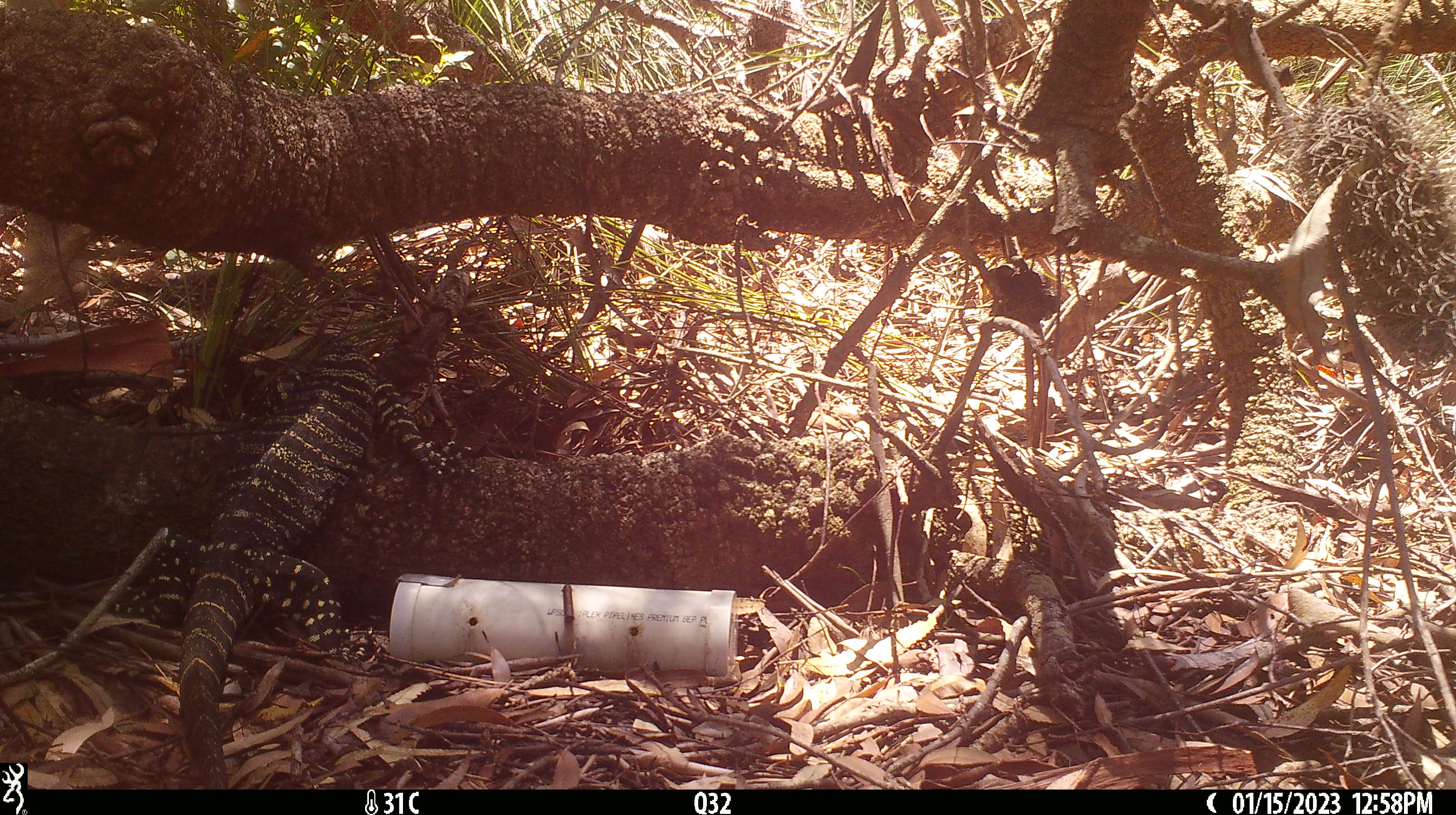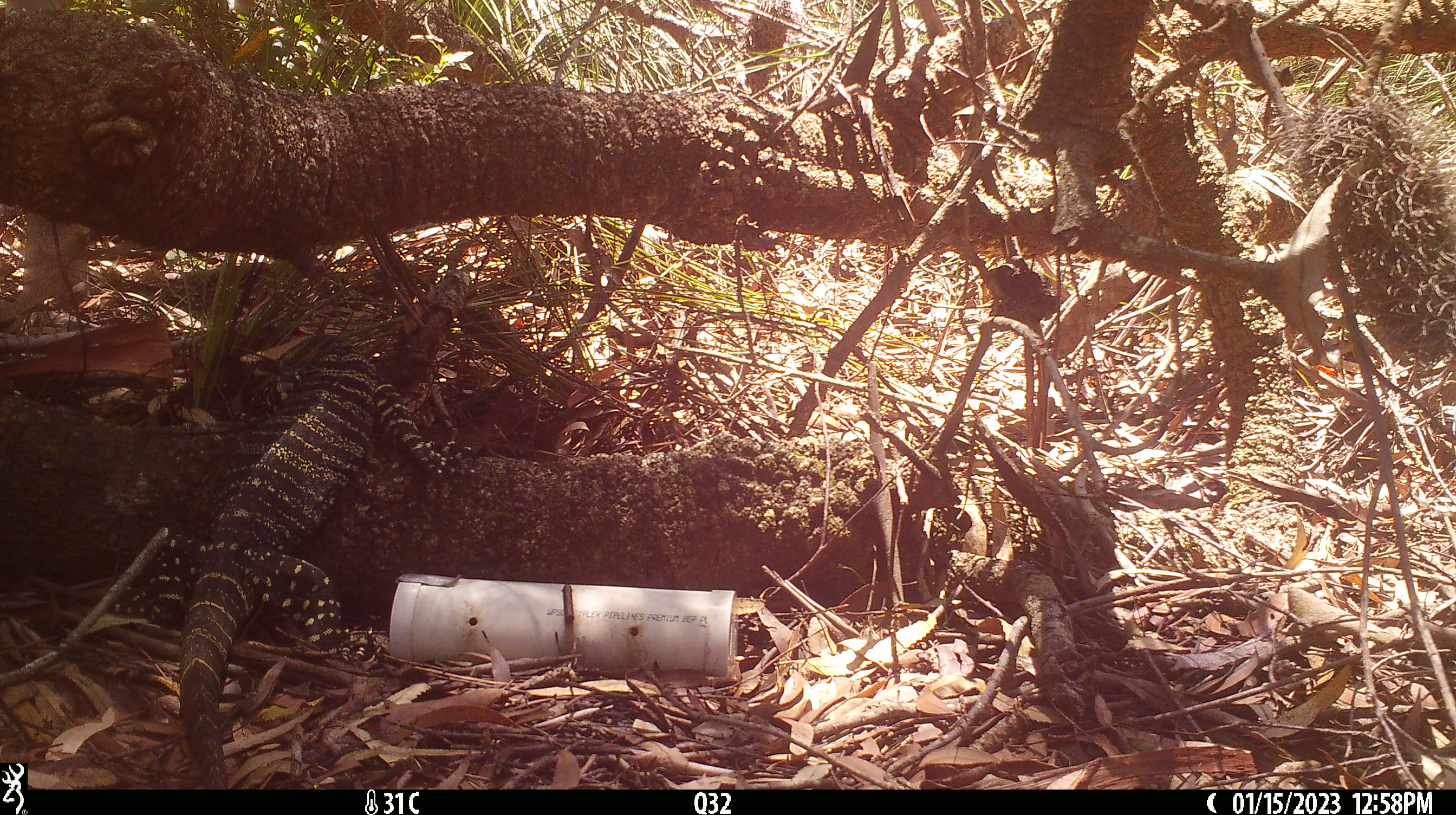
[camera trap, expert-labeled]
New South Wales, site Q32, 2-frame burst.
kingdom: Animalia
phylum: Chordata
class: Reptilia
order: Squamata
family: Varanidae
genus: Varanus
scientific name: Varanus varius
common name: lace monitor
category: goanna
Goanna (lace monitor) (Varanus varius).